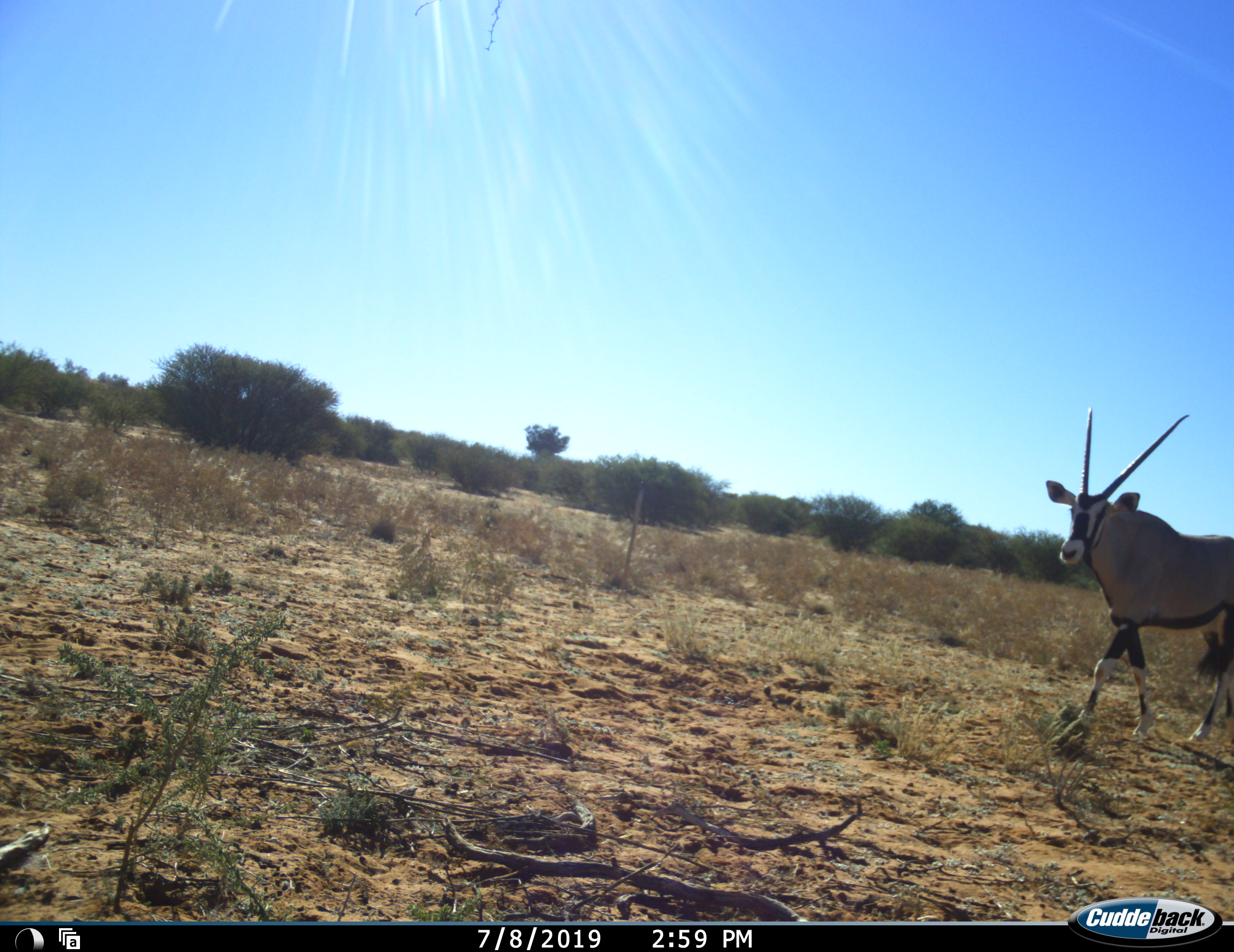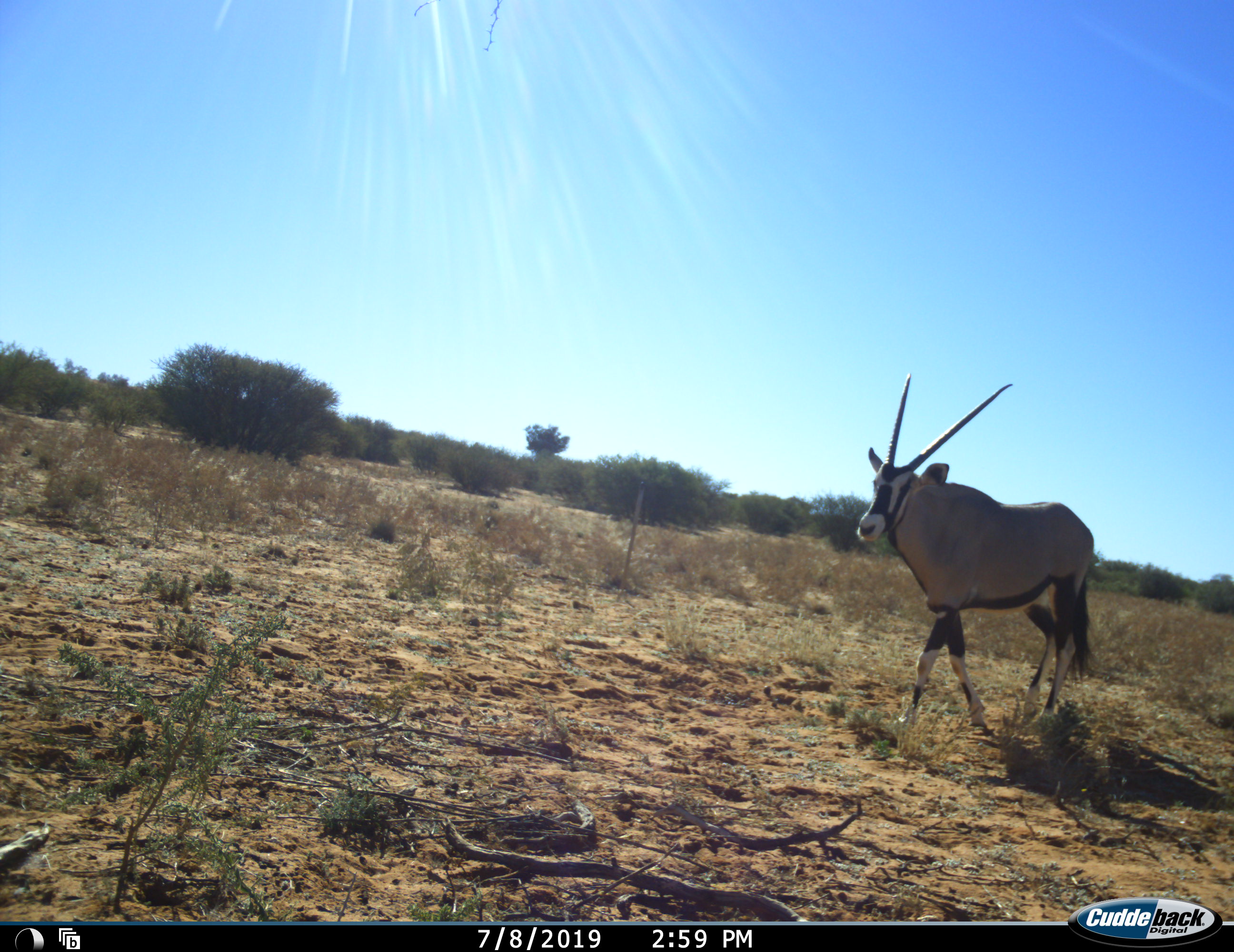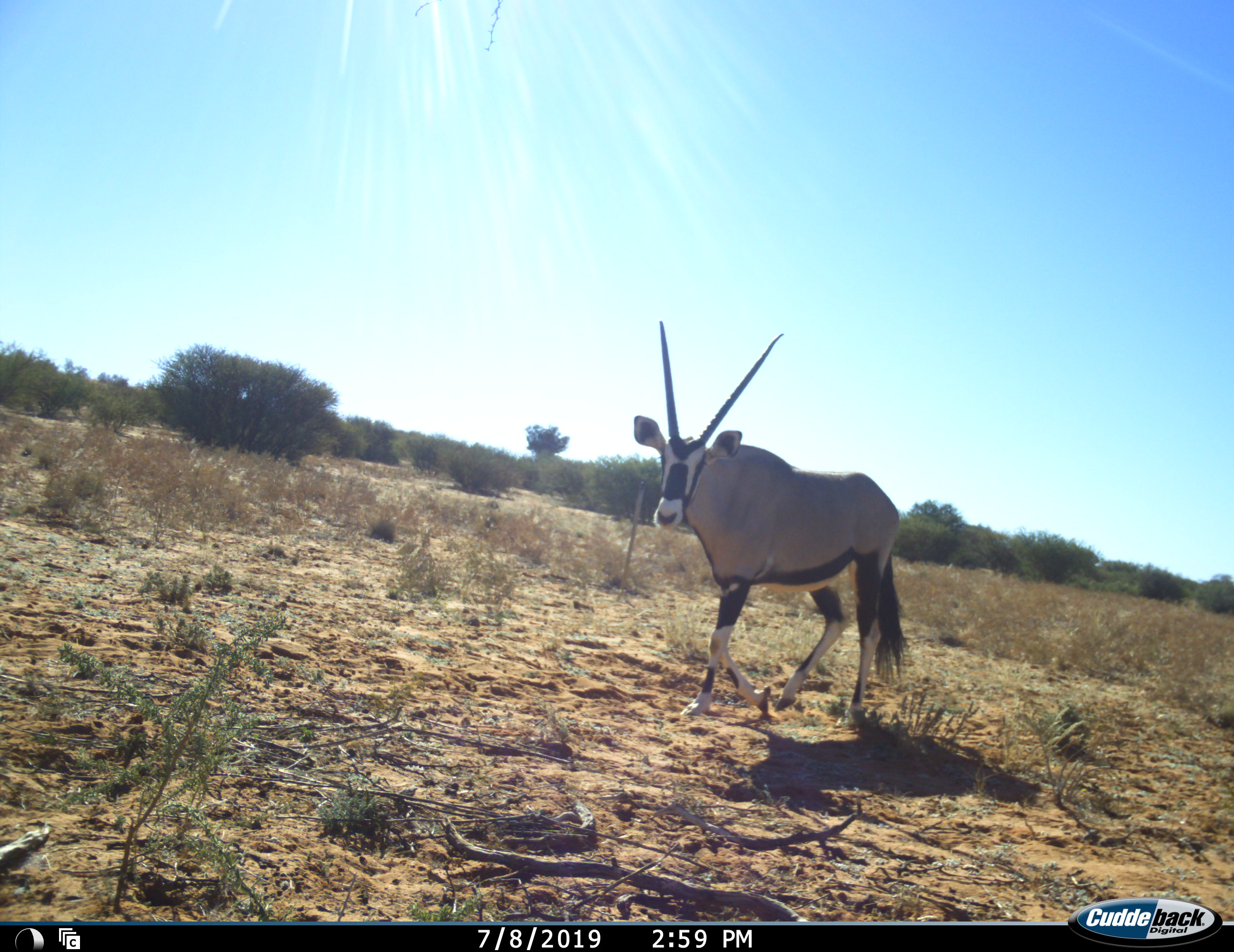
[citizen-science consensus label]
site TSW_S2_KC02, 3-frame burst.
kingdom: Animalia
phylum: Chordata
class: Mammalia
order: Artiodactyla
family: Bovidae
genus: Oryx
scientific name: Oryx gazella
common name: gemsbok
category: oryx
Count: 1.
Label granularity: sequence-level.